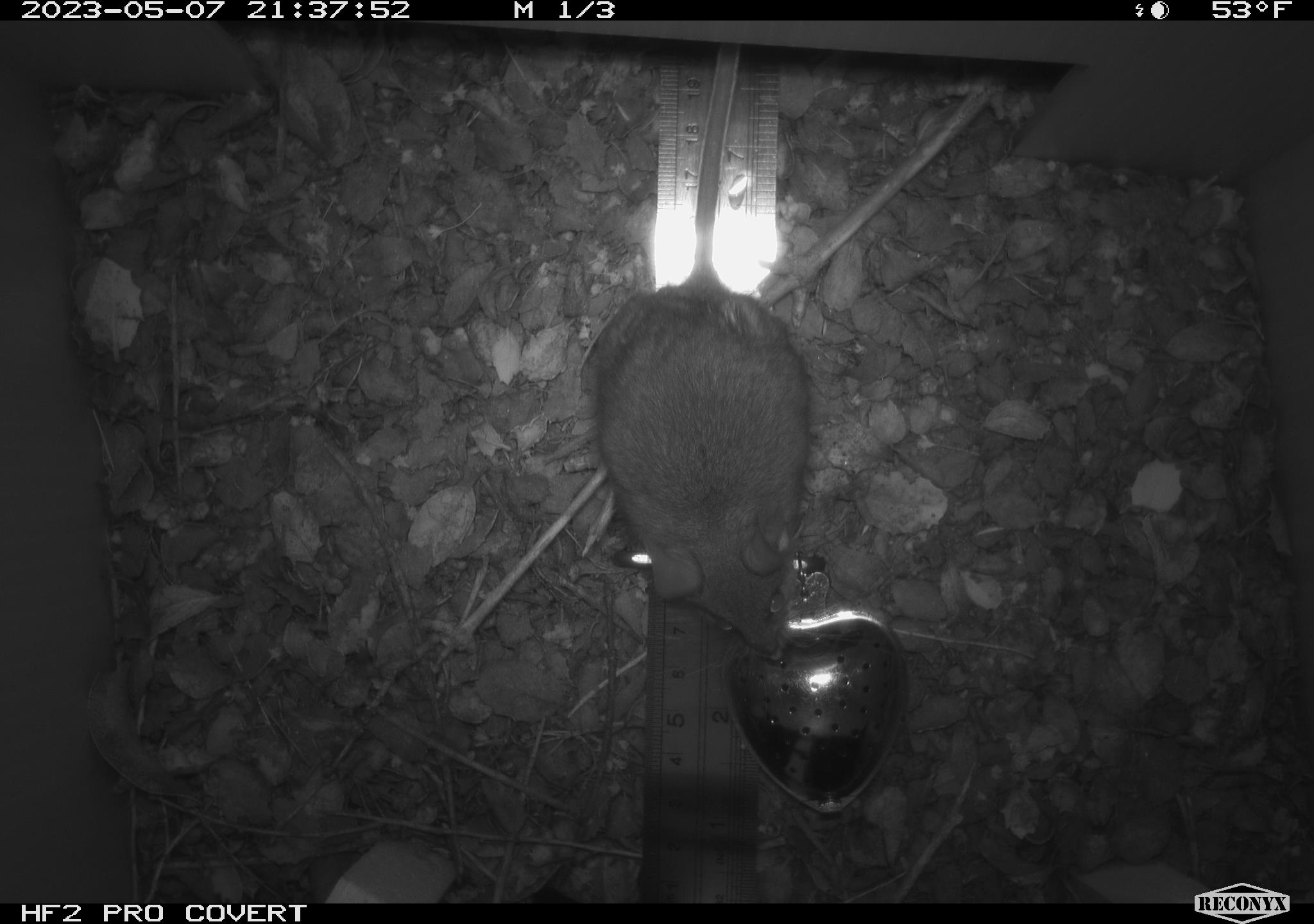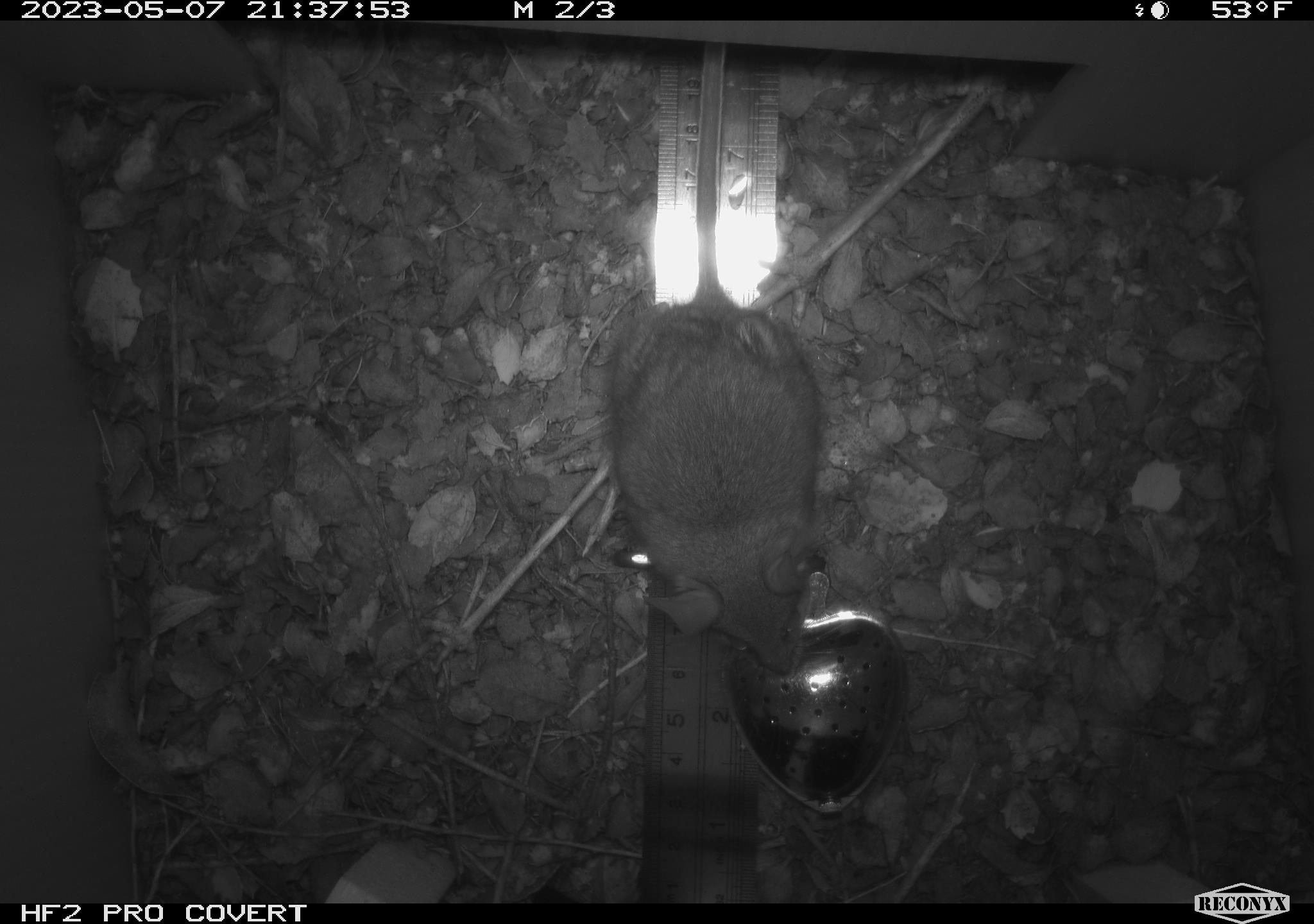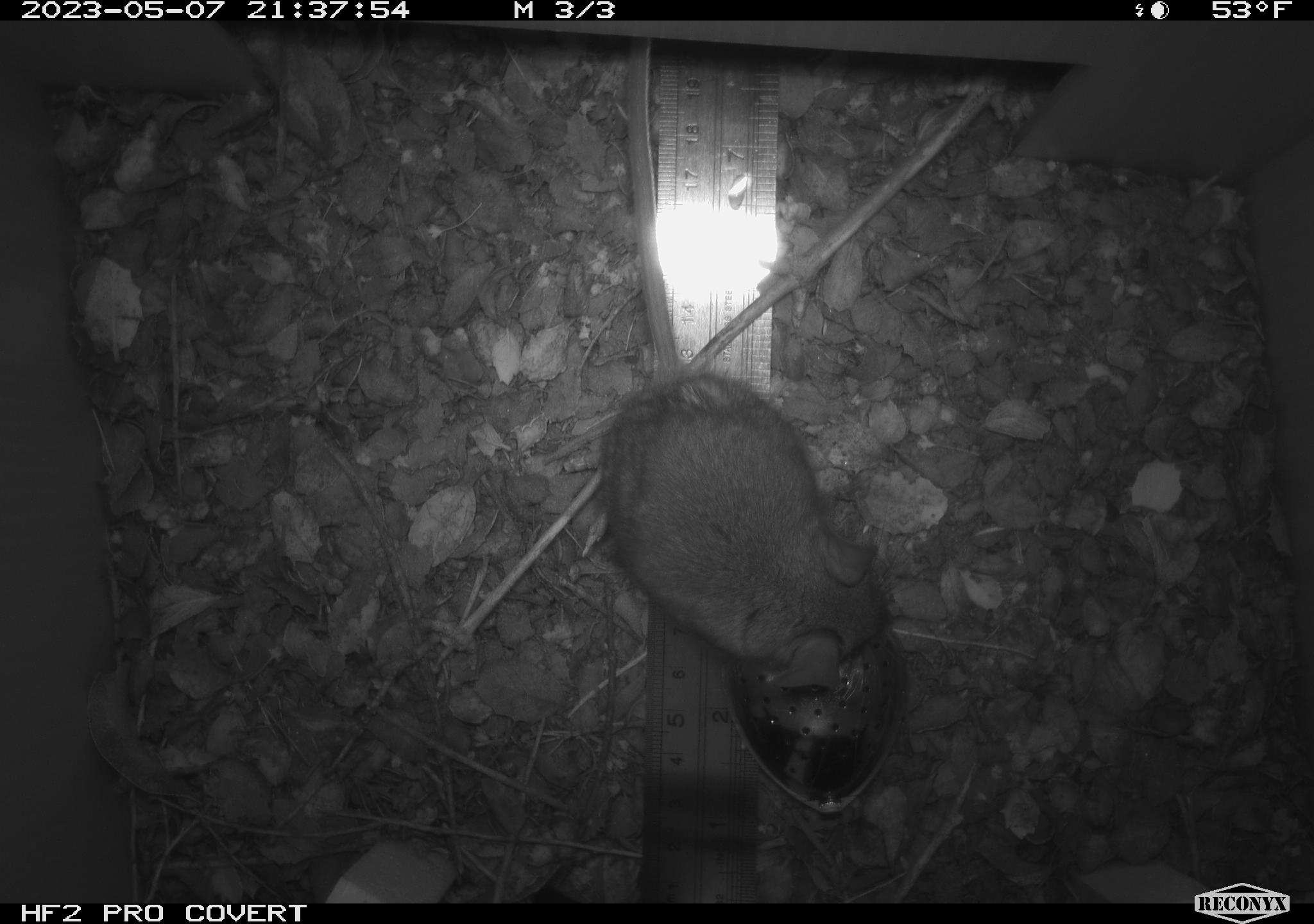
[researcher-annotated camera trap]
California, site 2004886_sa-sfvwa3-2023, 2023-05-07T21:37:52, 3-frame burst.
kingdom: Animalia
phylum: Chordata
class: Mammalia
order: Rodentia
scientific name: Rodentia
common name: mouse species